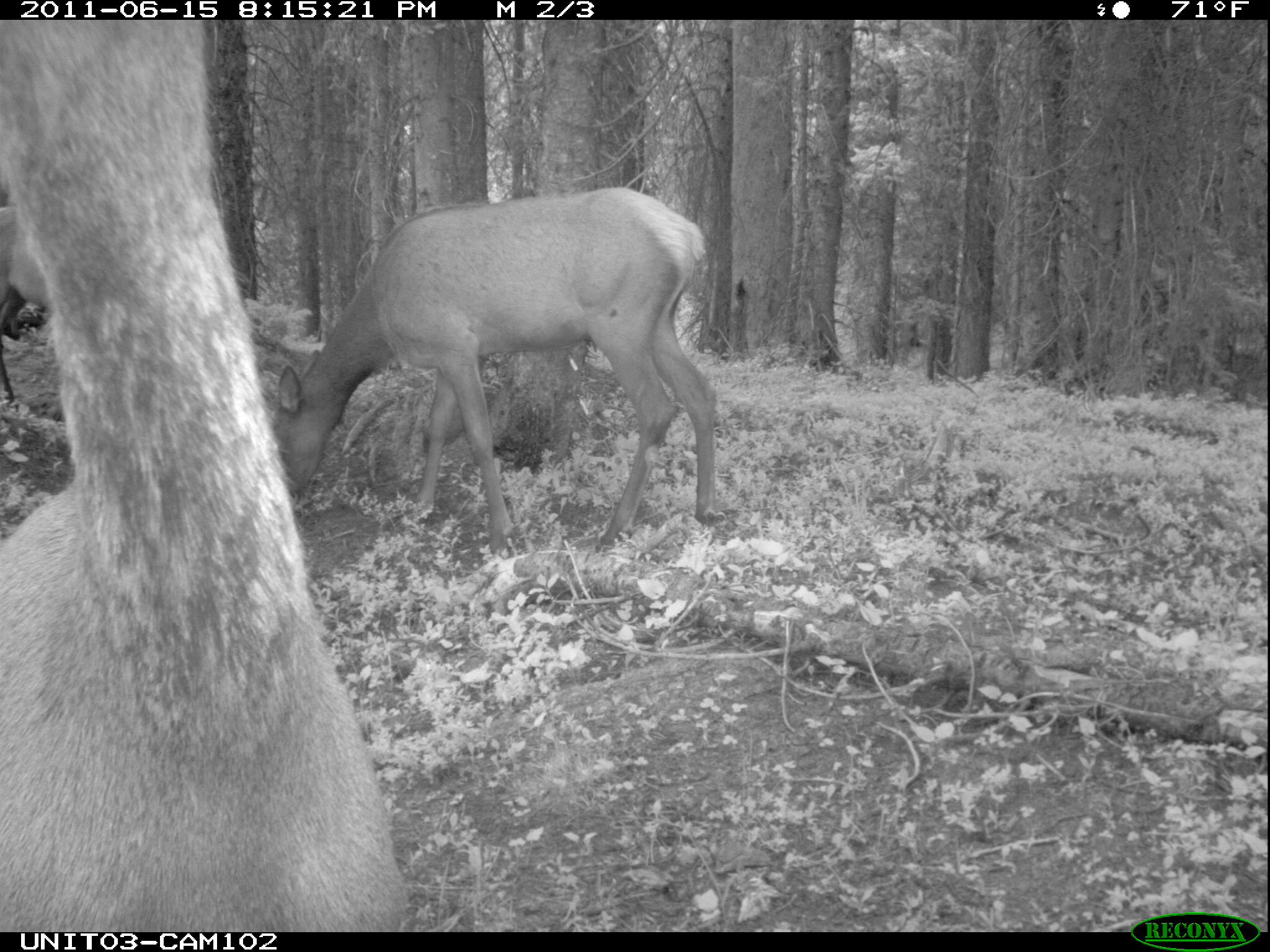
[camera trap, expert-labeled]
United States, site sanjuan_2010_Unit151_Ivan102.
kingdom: Animalia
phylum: Chordata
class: Mammalia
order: Artiodactyla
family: Cervidae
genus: Cervus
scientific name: Cervus elaphus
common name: red deer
Cervus elaphus (red deer).